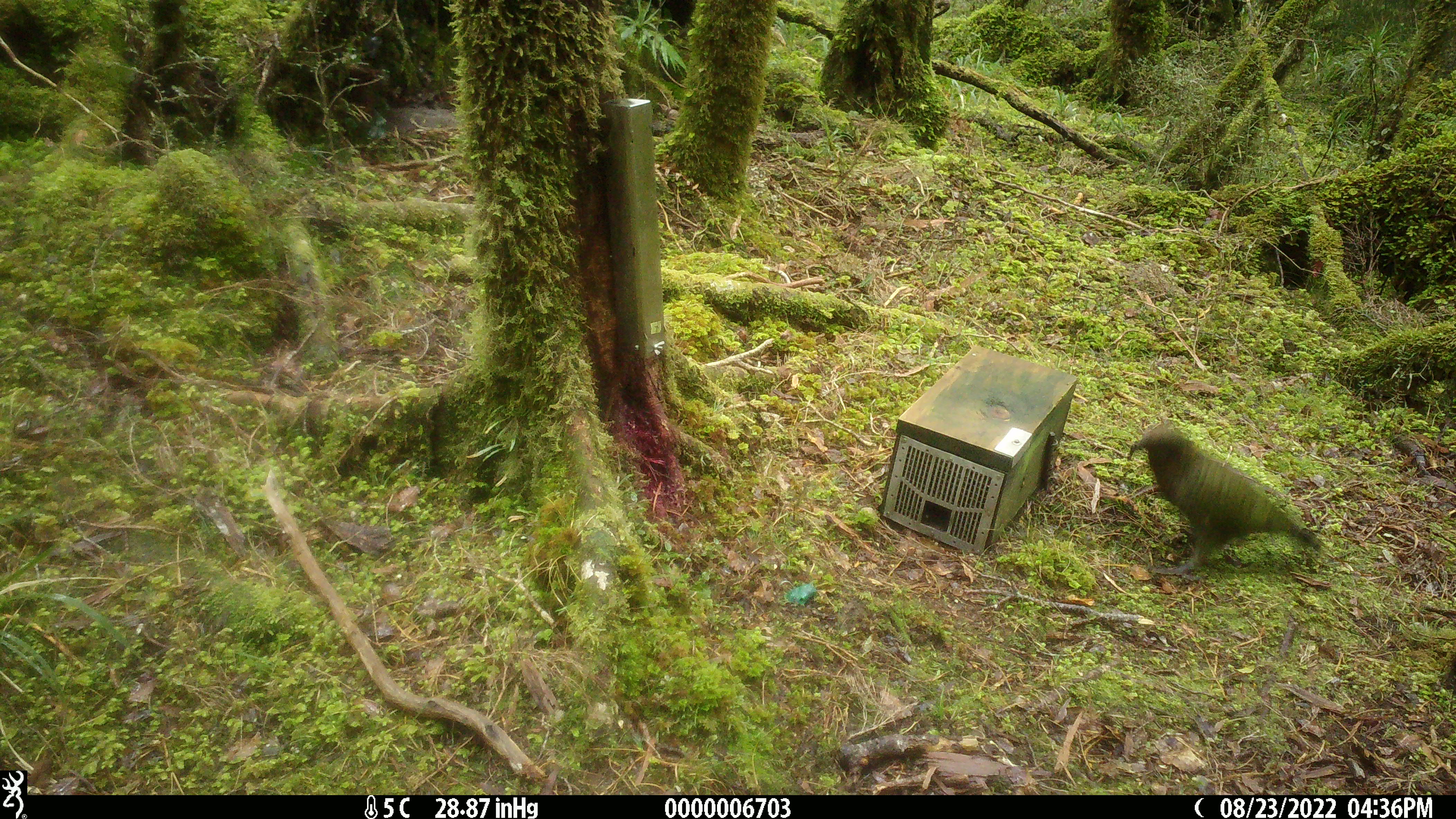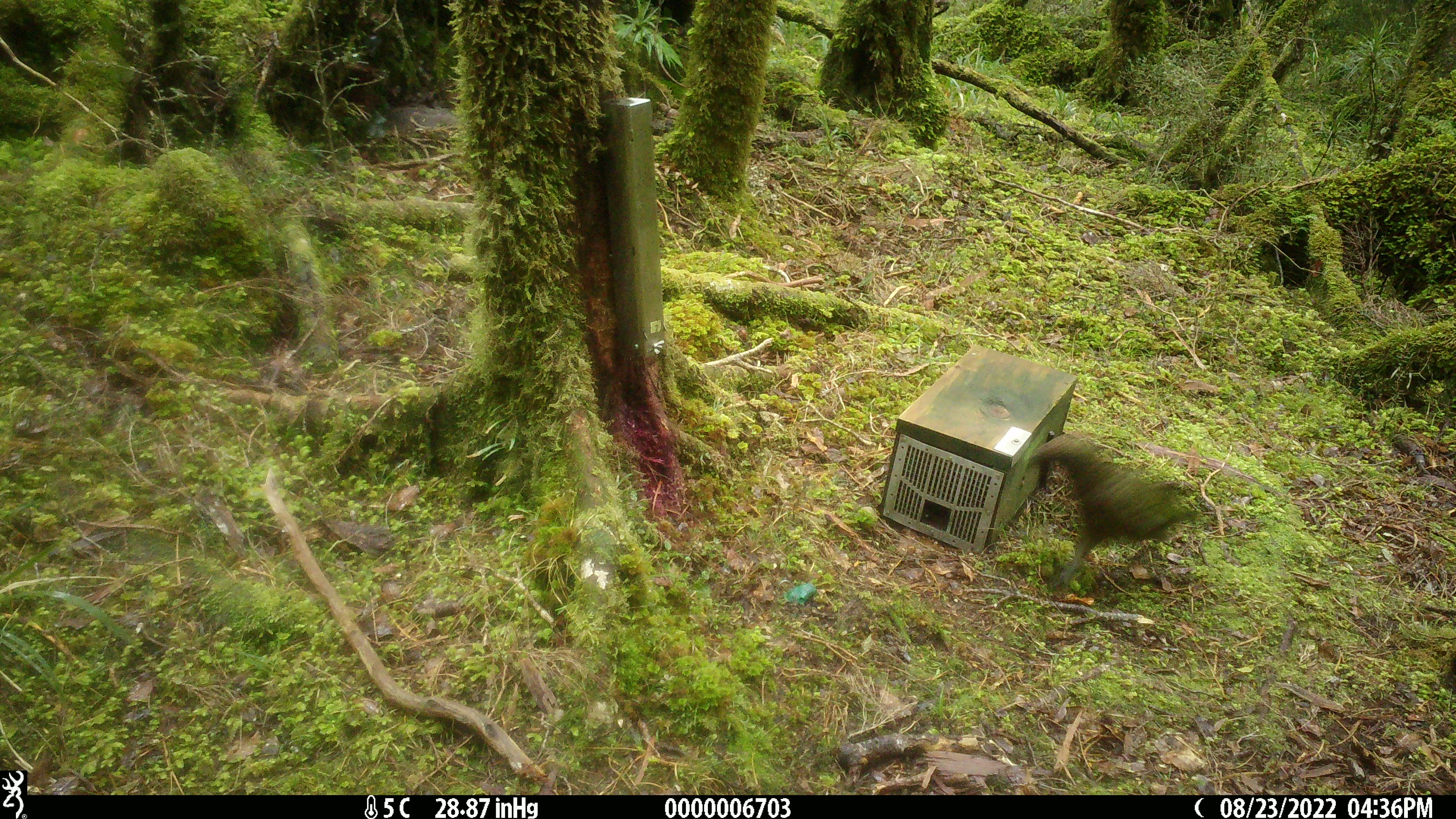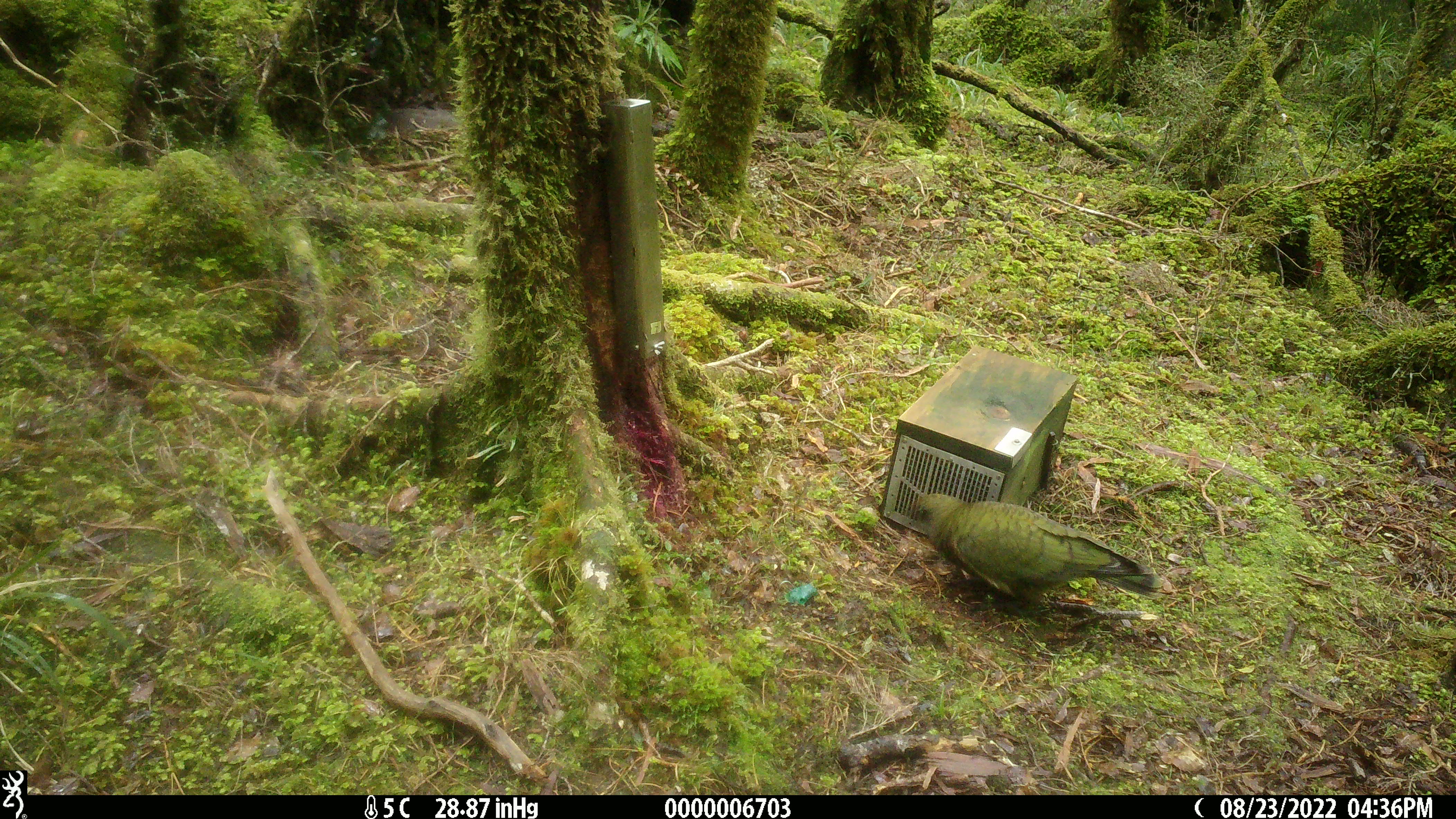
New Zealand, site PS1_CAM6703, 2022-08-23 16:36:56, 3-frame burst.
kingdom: Animalia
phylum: Chordata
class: Aves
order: Psittaciformes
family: Strigopidae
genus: Nestor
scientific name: Nestor notabilis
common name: kea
Kea (Nestor notabilis).